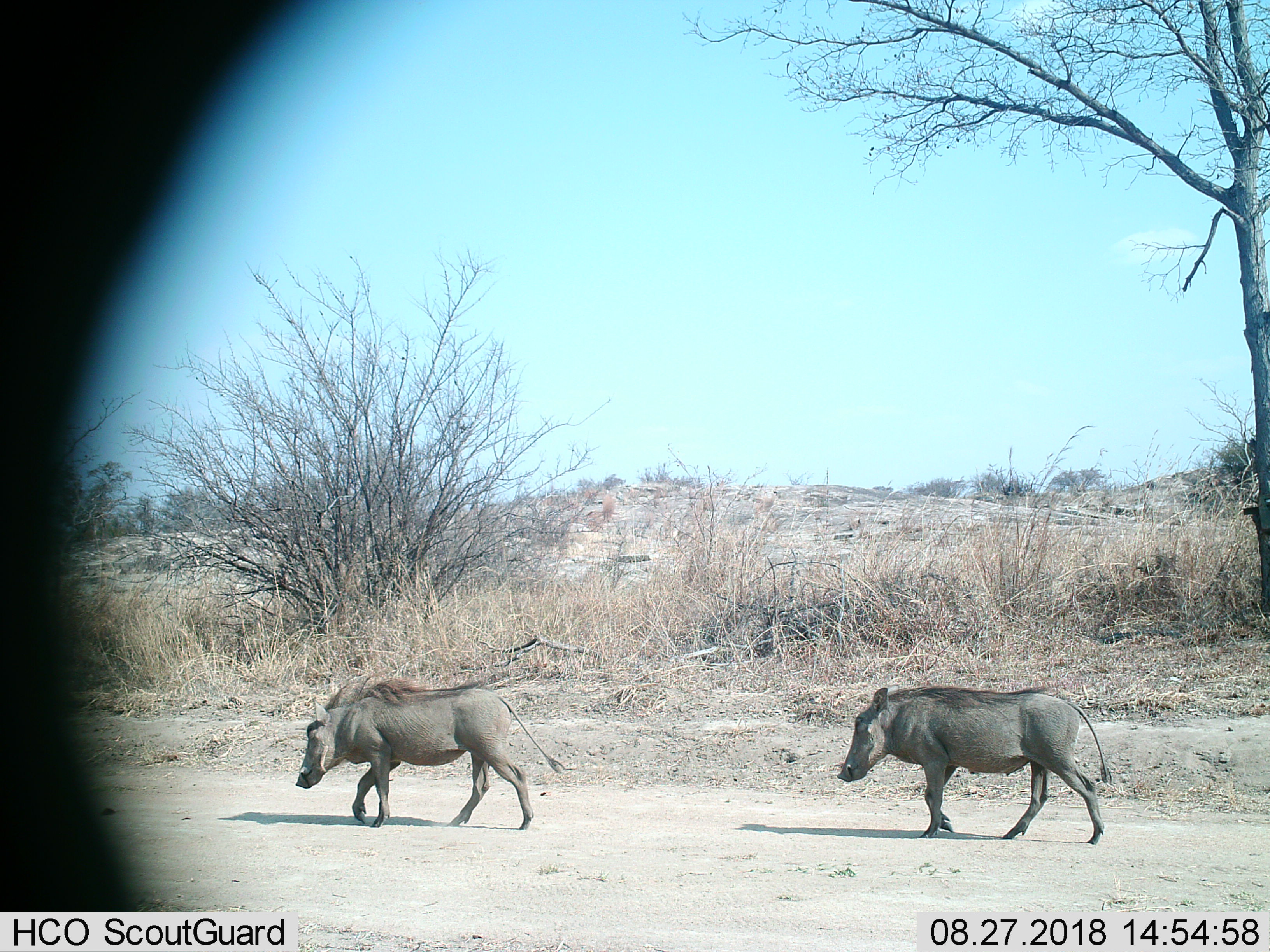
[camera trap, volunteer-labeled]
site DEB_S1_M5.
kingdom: Animalia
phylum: Chordata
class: Mammalia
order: Artiodactyla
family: Suidae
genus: Phacochoerus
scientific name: Phacochoerus africanus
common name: warthog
Warthog (Phacochoerus africanus), count 2. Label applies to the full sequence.